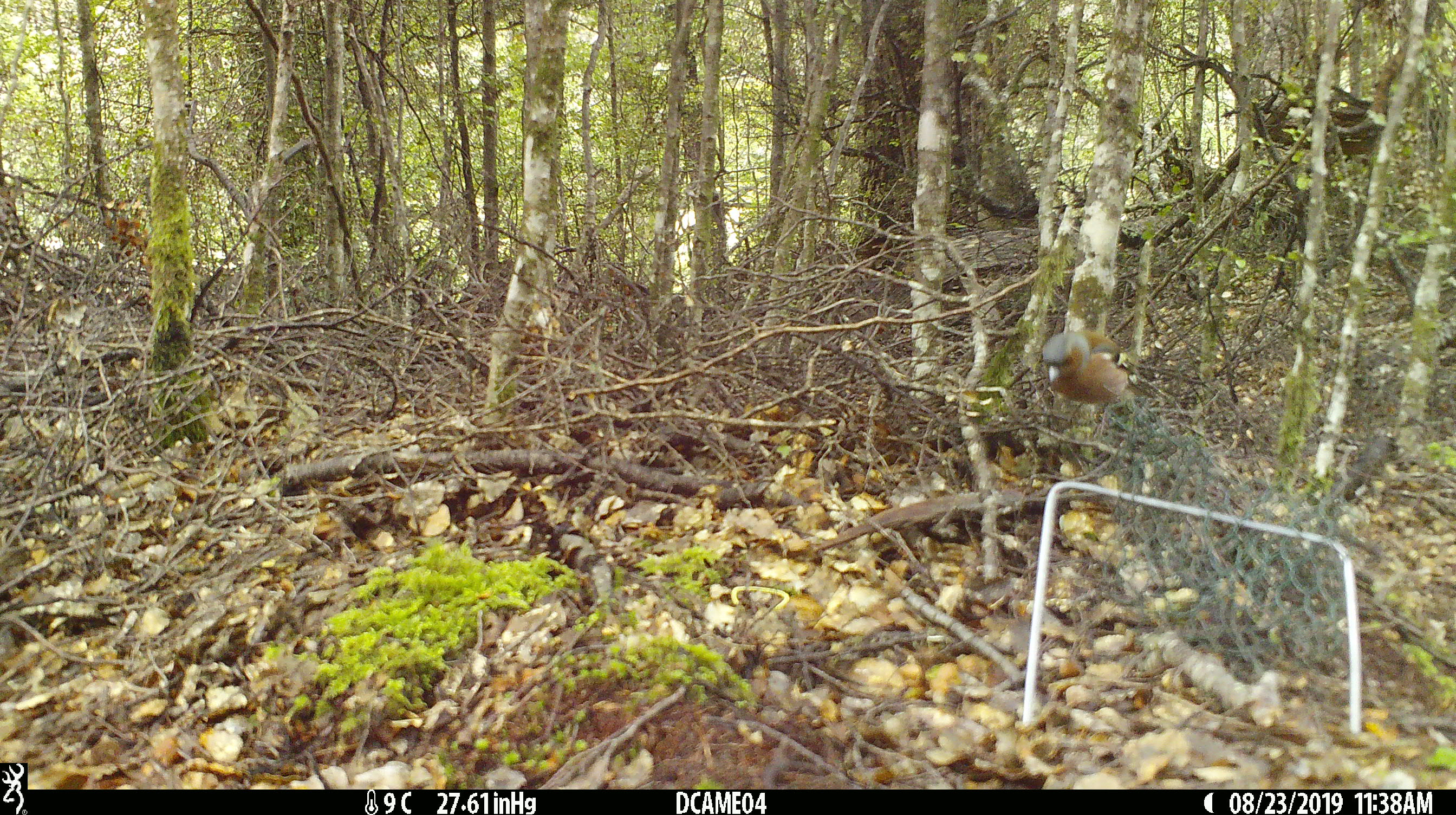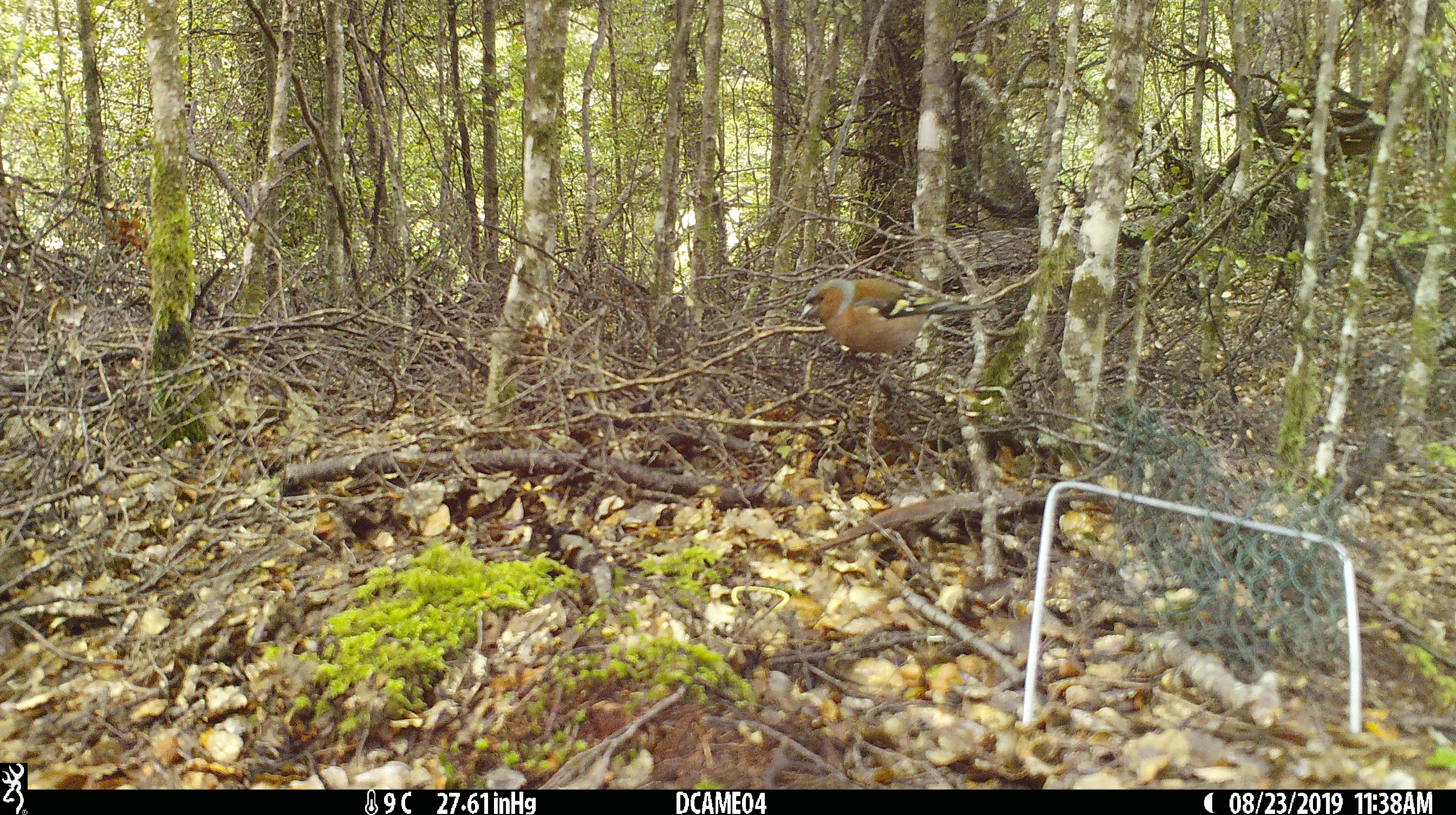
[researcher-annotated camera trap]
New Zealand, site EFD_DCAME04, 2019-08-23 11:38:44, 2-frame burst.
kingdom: Animalia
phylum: Chordata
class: Aves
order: Passeriformes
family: Fringillidae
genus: Fringilla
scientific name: Fringilla coelebs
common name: common chaffinch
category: chaffinch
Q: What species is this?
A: Chaffinch (common chaffinch) (Fringilla coelebs).